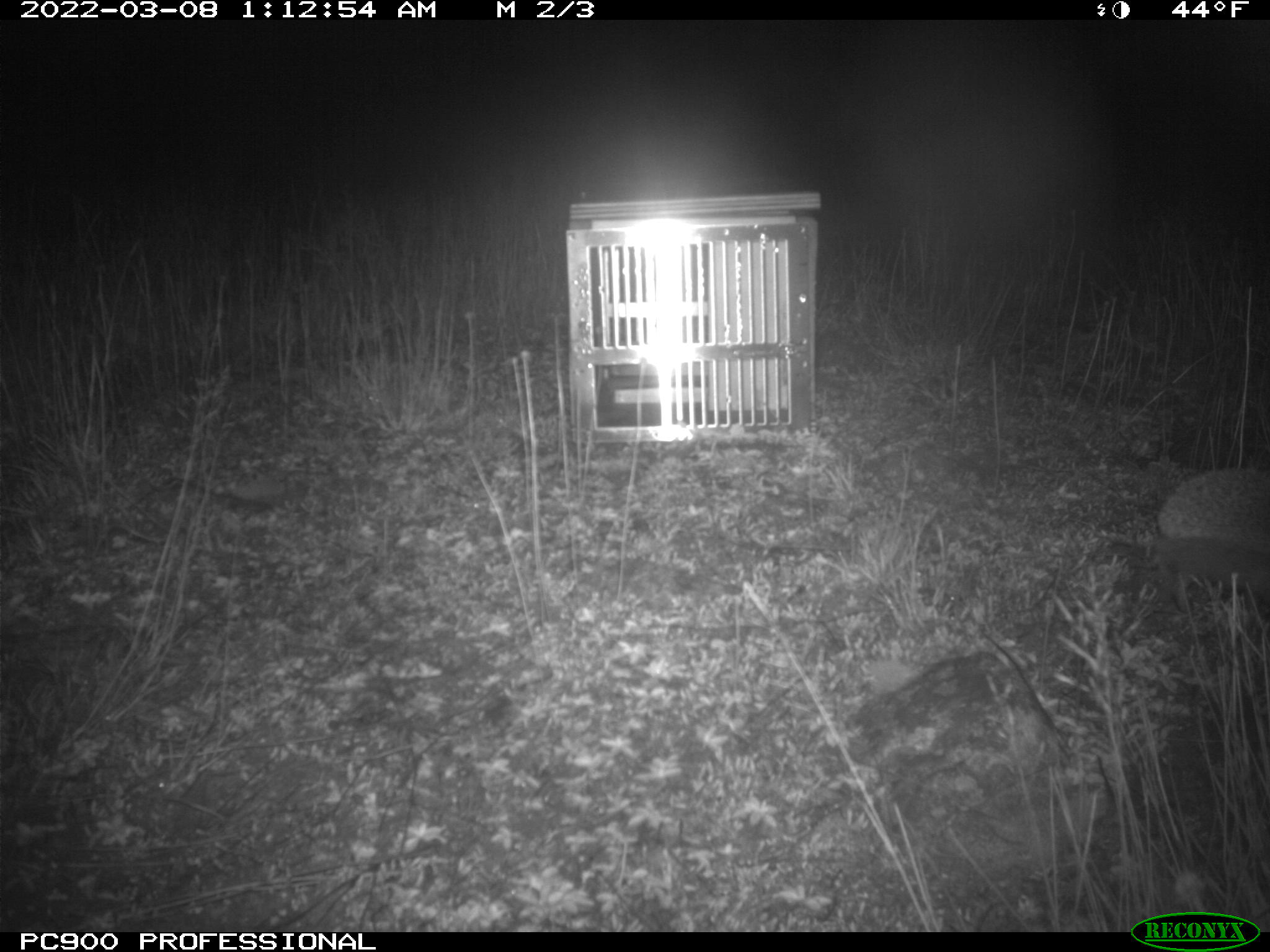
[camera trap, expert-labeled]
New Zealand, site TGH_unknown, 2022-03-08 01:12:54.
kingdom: Animalia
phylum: Chordata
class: Mammalia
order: Eulipotyphla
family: Erinaceidae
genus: Erinaceus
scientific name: Erinaceus europaeus europaeus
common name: european hedgehog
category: hedgehog